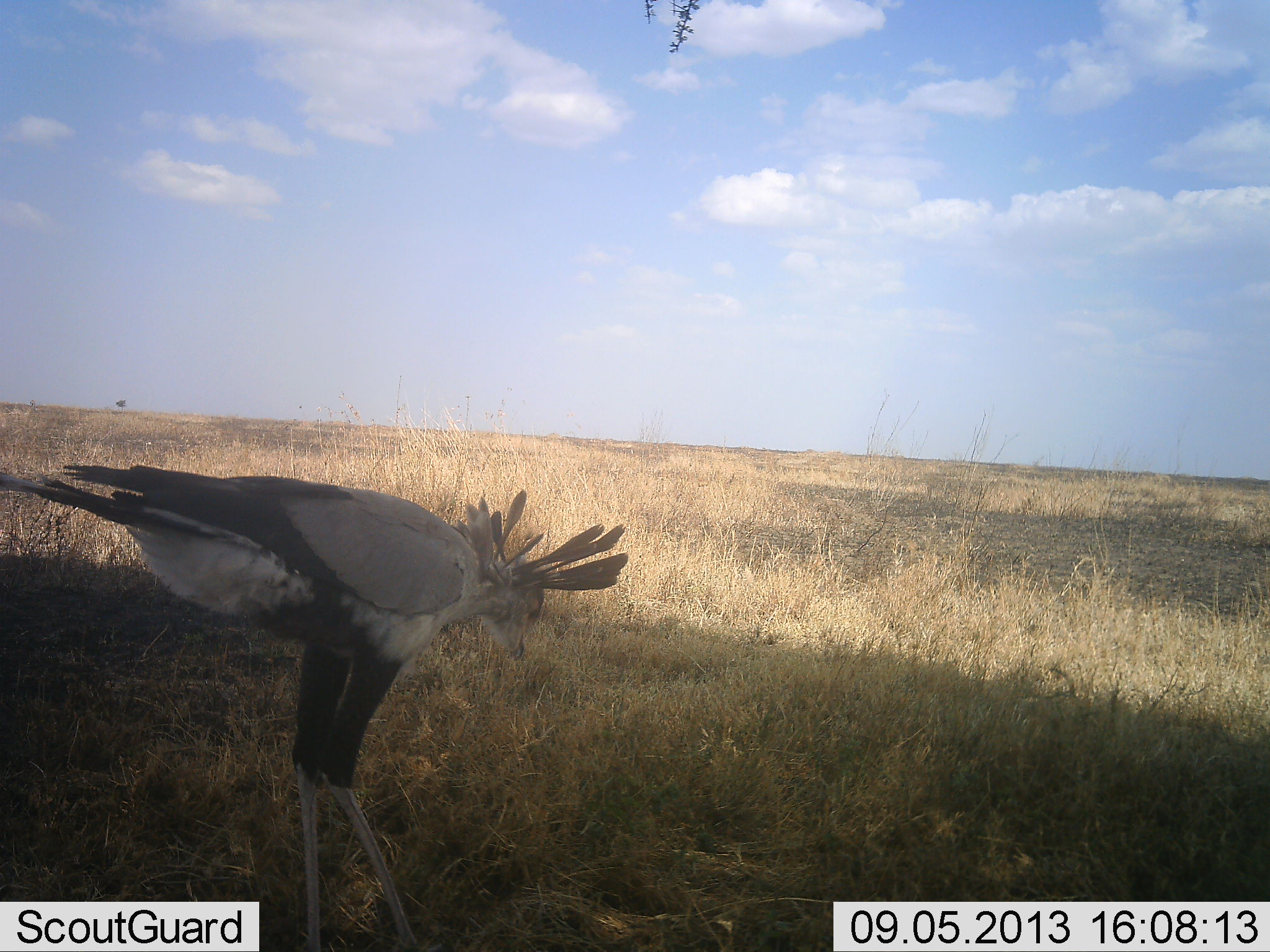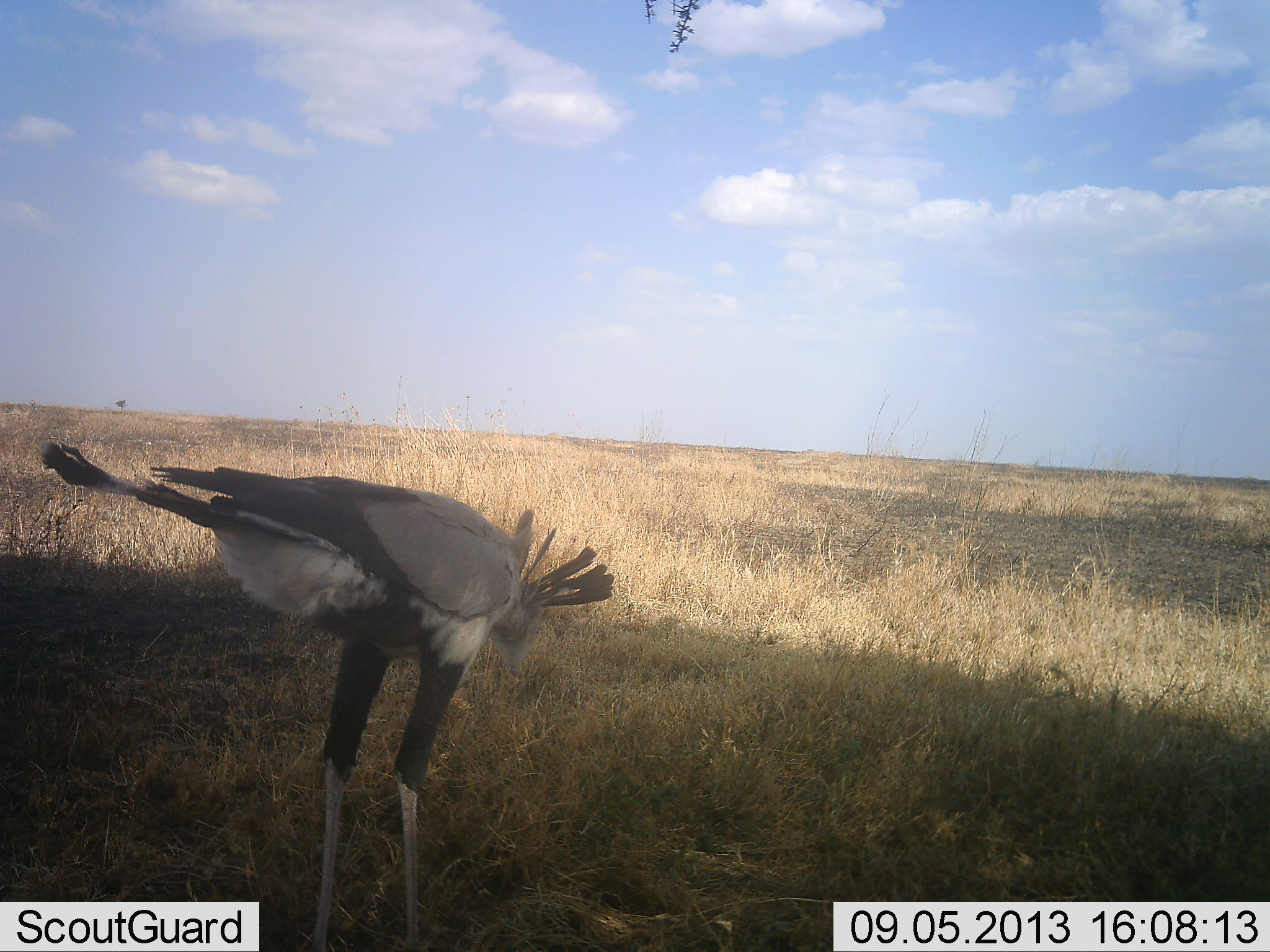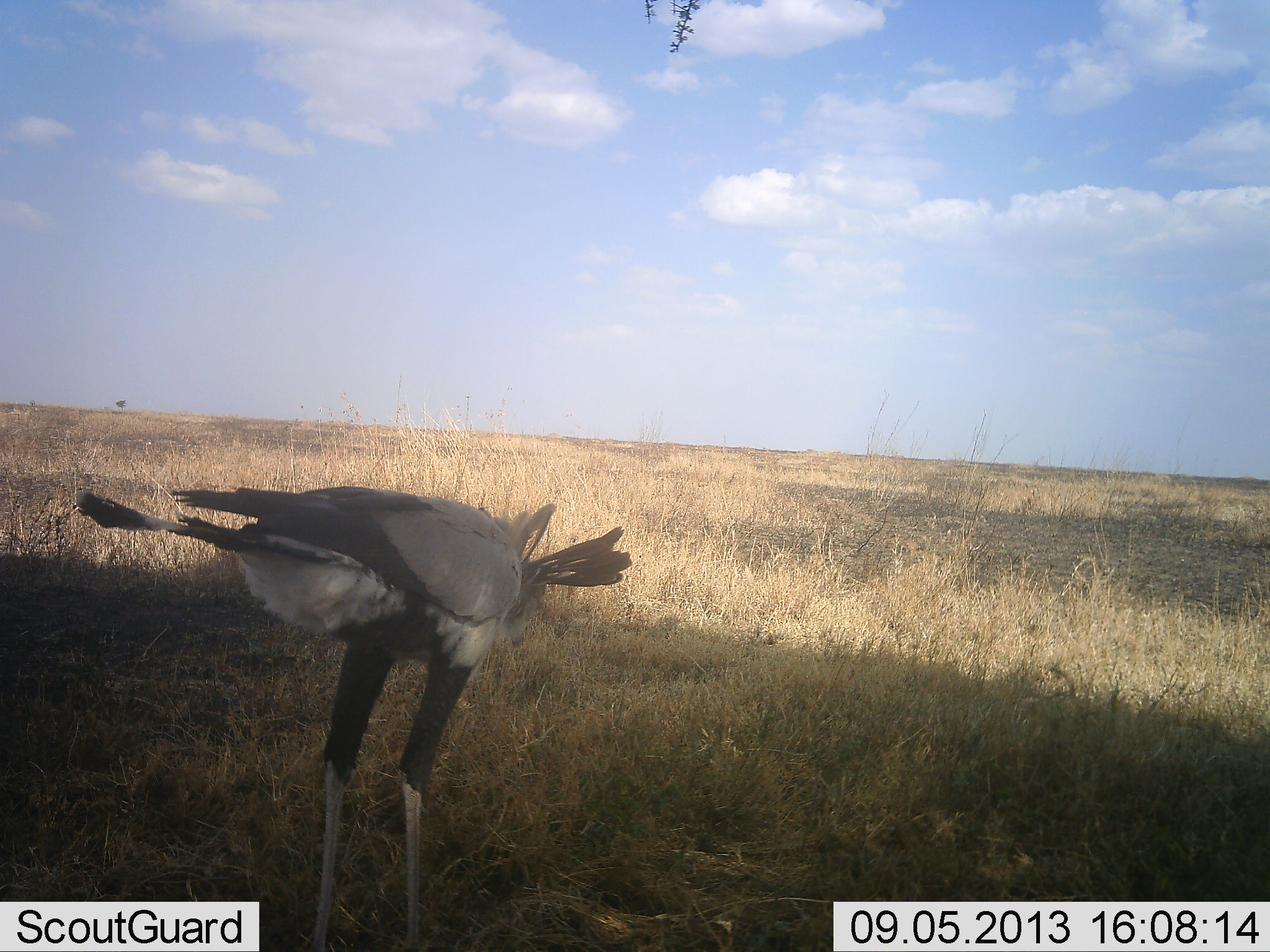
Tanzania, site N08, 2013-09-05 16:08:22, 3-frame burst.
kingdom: Animalia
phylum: Chordata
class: Aves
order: Accipitriformes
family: Sagittariidae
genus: Sagittarius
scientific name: Sagittarius serpentarius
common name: secretary bird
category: secretarybird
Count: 1.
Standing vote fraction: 89%.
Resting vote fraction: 0%.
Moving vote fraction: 6%.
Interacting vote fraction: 0%.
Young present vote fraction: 0%.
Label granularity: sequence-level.